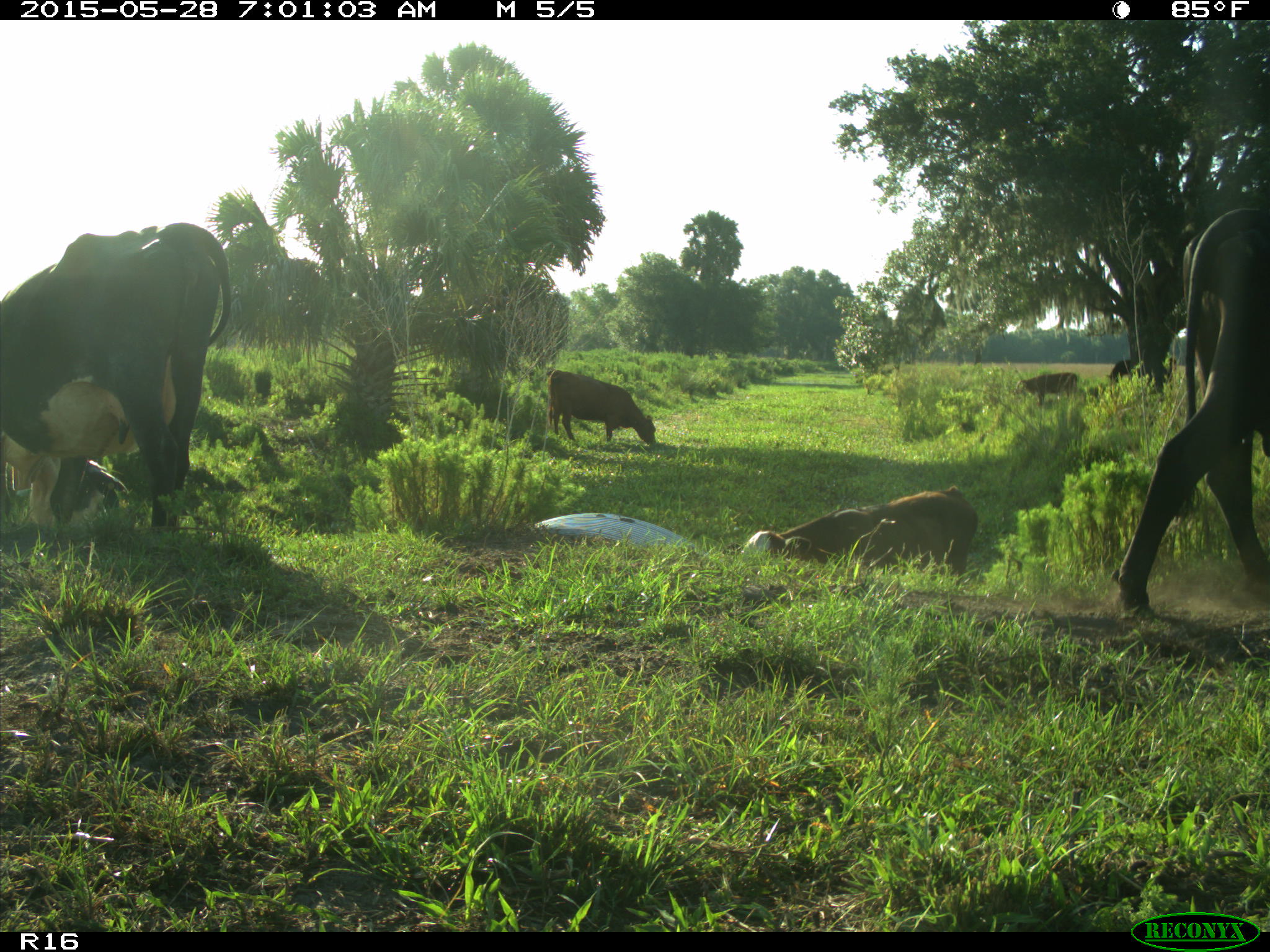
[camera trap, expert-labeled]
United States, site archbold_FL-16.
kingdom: Animalia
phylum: Chordata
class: Mammalia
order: Artiodactyla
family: Bovidae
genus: Bos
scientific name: Bos taurus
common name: domestic cow